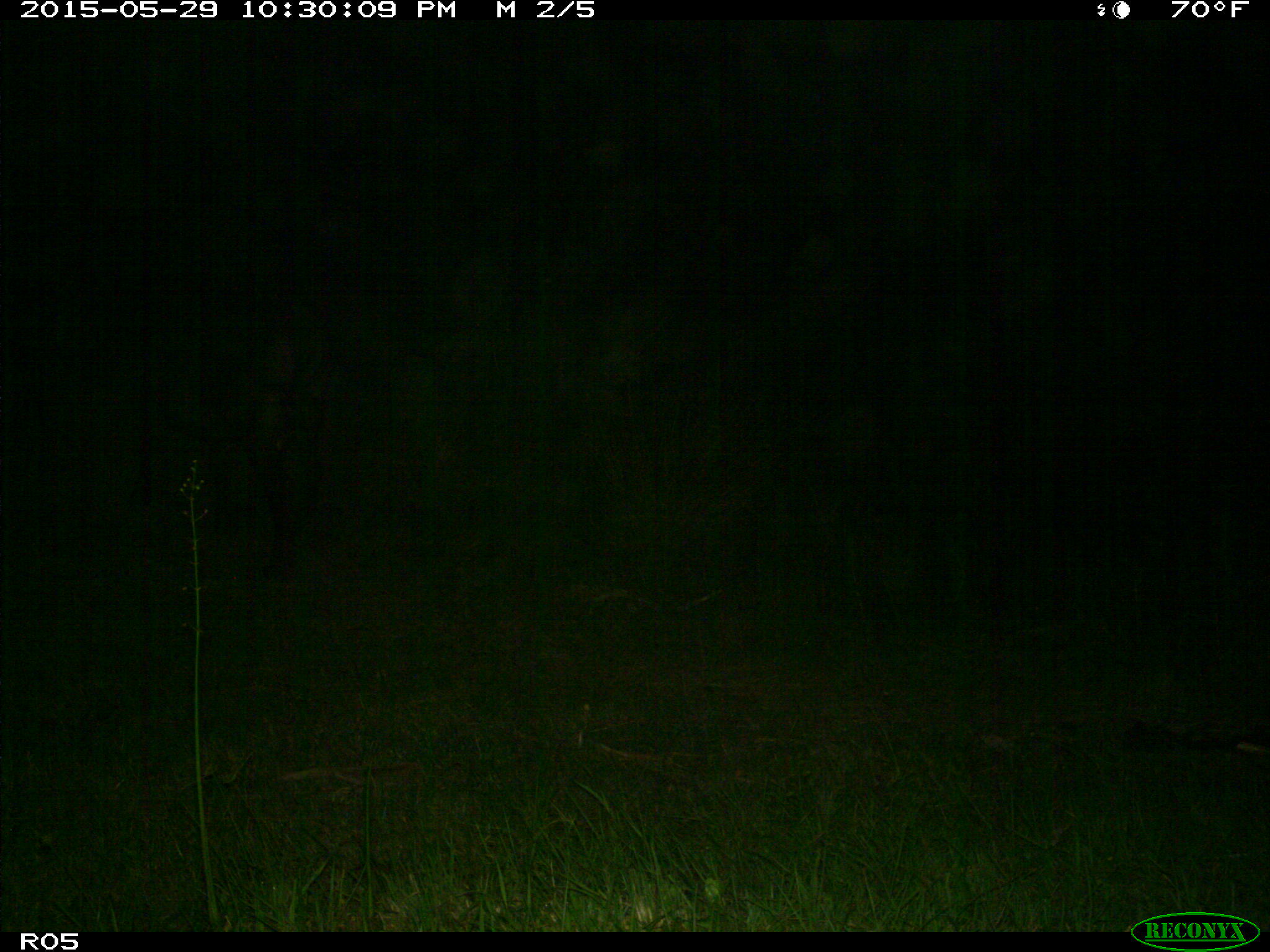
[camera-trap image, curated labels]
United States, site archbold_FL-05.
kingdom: Animalia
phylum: Chordata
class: Mammalia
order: Artiodactyla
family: Bovidae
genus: Bos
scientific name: Bos taurus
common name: domestic cow